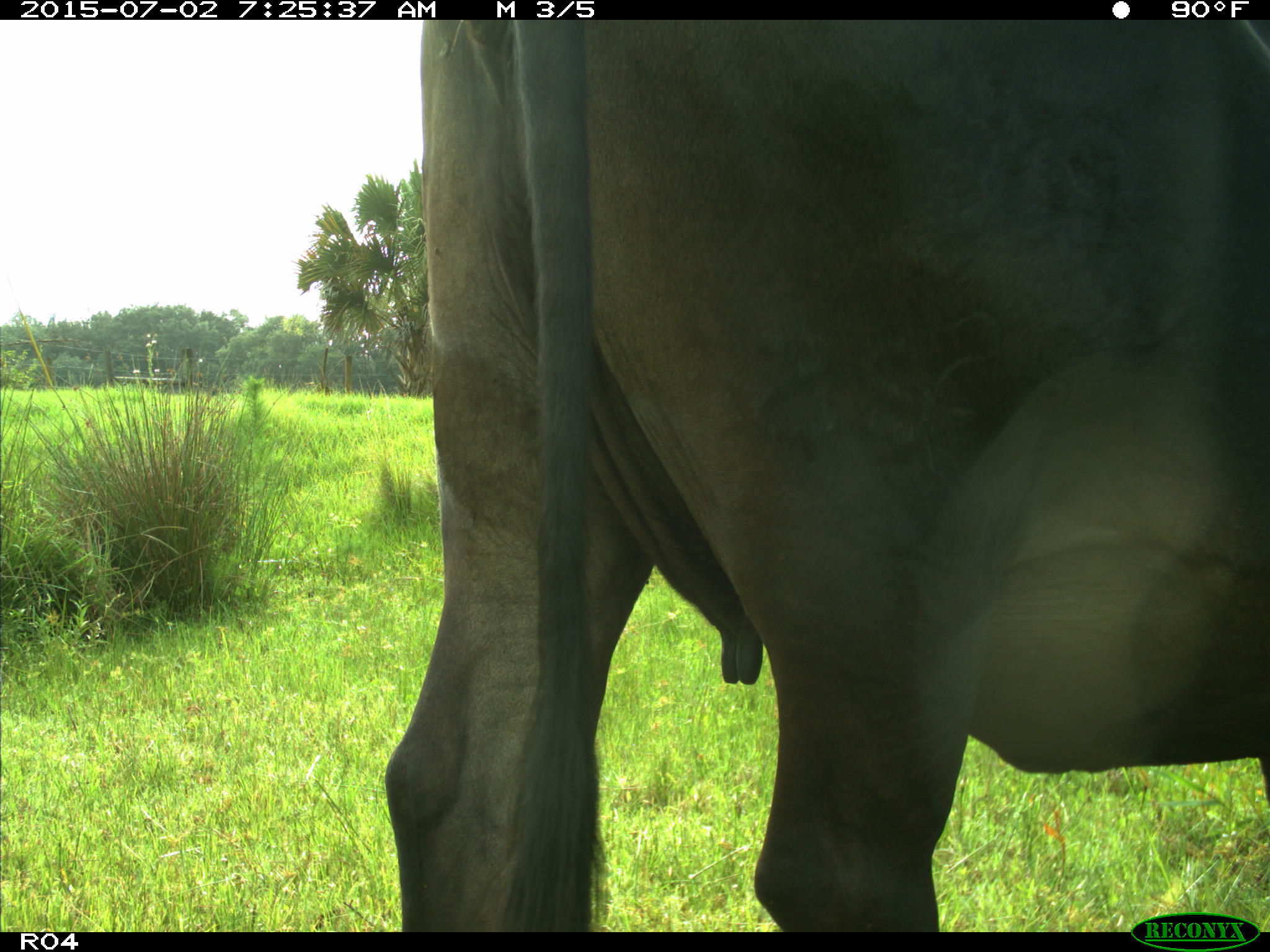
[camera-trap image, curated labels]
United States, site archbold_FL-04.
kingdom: Animalia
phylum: Chordata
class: Mammalia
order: Artiodactyla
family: Bovidae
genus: Bos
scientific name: Bos taurus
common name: domestic cow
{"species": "Bos taurus (domestic cow)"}